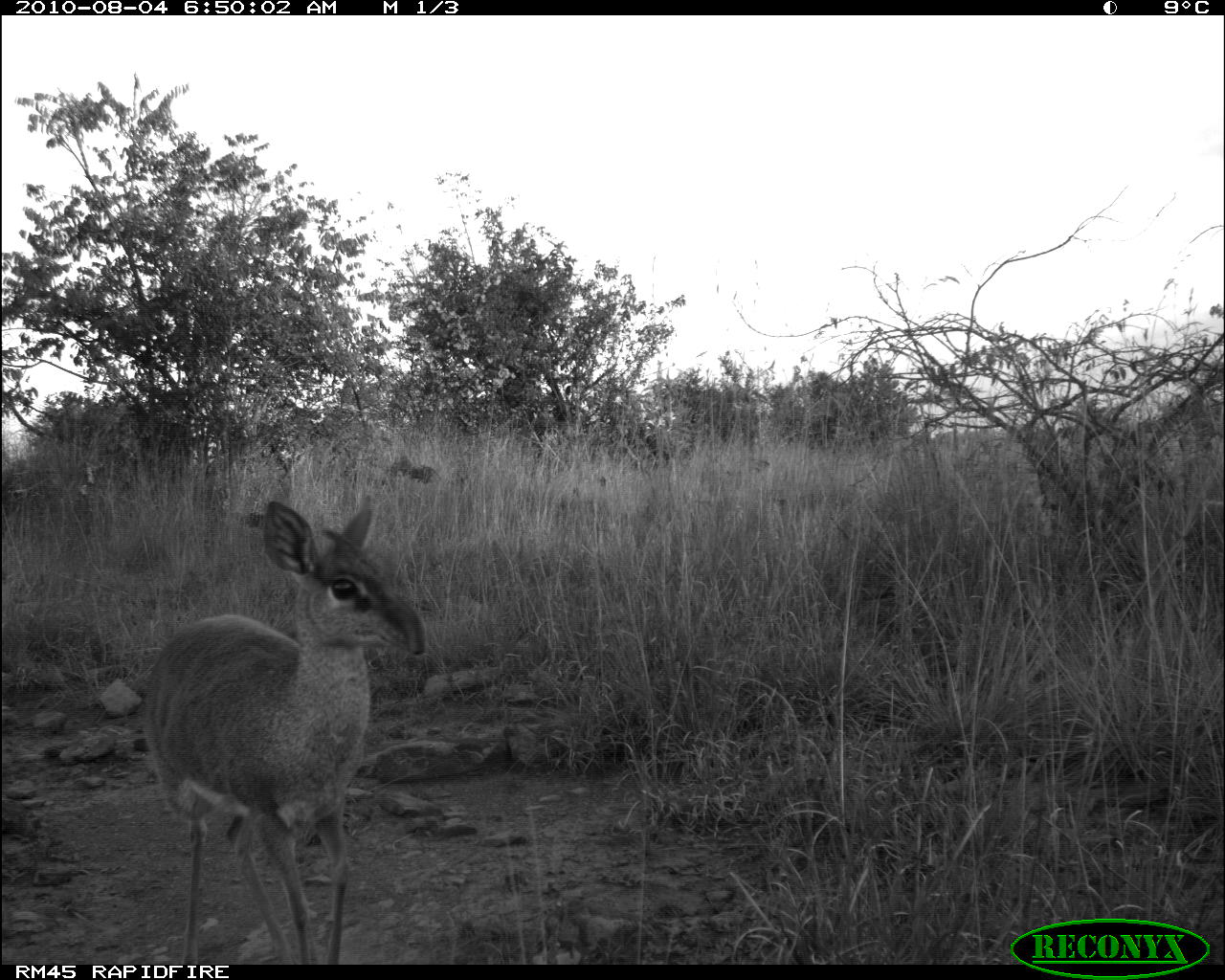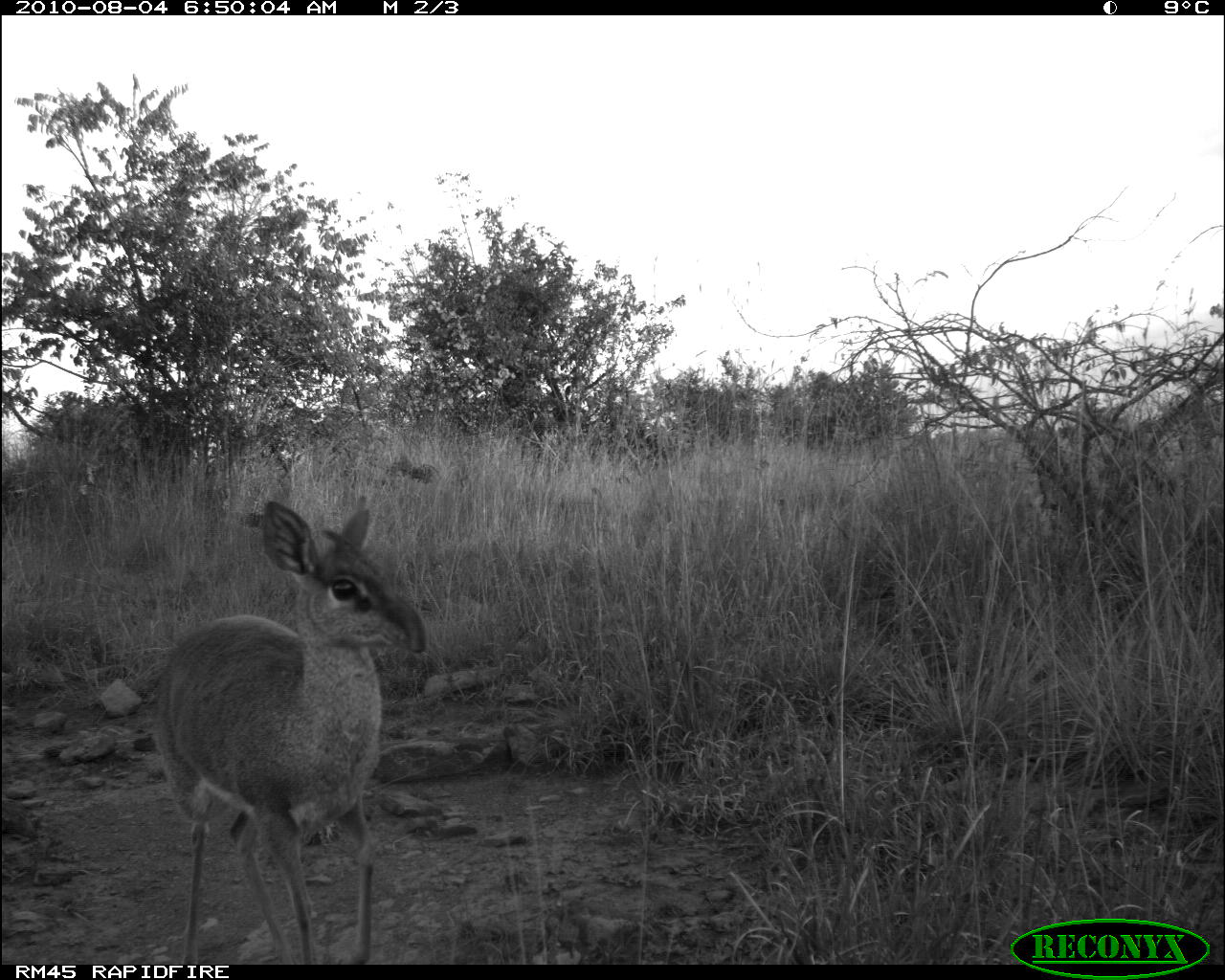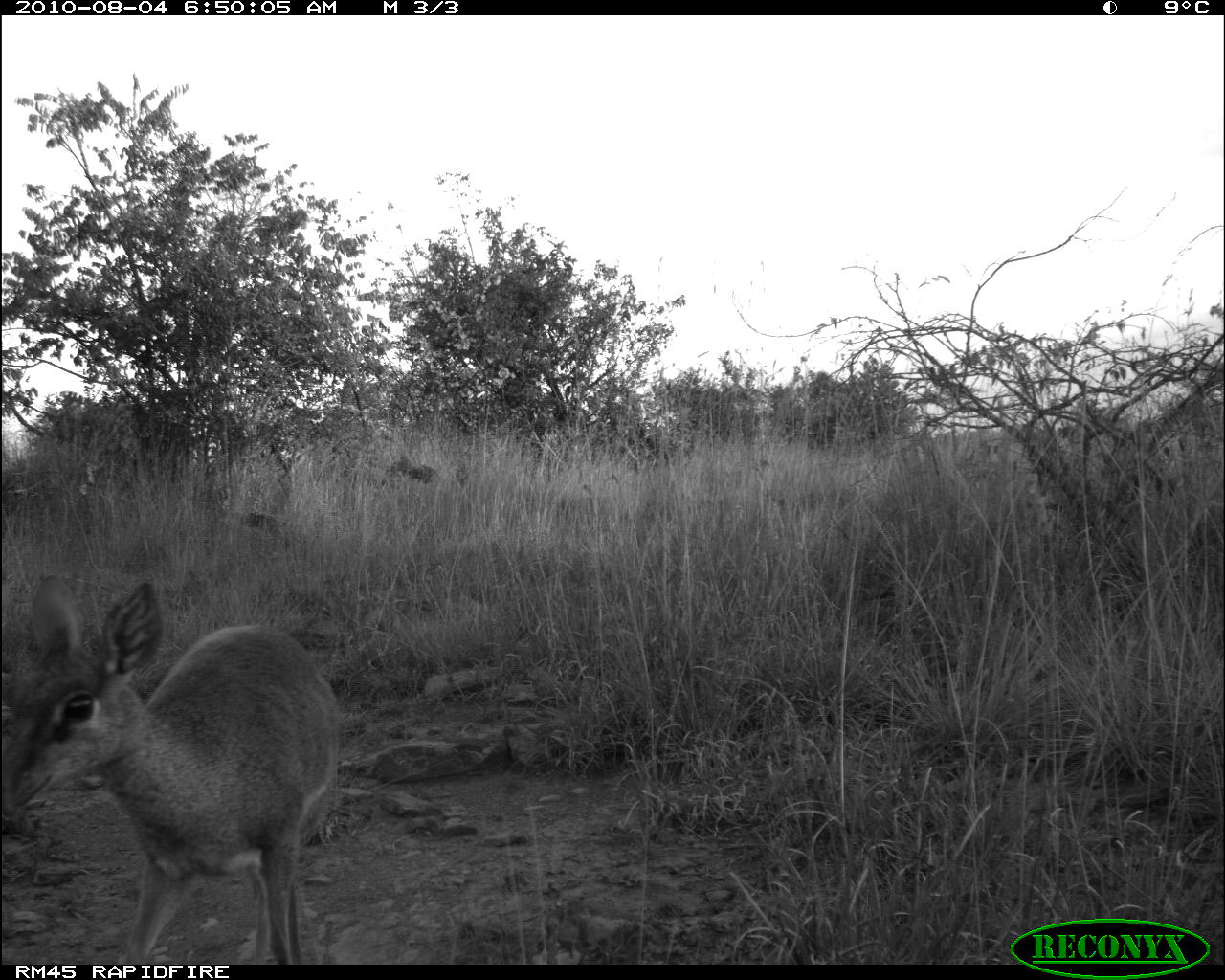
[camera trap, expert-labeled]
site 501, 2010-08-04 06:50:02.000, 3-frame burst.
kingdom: Animalia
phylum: Chordata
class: Mammalia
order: Artiodactyla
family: Bovidae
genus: Tragelaphus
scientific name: Tragelaphus oryx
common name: eland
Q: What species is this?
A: Tragelaphus oryx (eland).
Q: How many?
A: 1.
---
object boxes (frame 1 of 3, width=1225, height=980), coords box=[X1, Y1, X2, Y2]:
tragelaphus oryx: box=[136, 490, 431, 964]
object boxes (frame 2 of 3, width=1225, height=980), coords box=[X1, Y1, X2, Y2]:
tragelaphus oryx: box=[145, 495, 429, 964]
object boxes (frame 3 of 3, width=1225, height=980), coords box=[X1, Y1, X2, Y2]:
tragelaphus oryx: box=[1, 575, 343, 962]